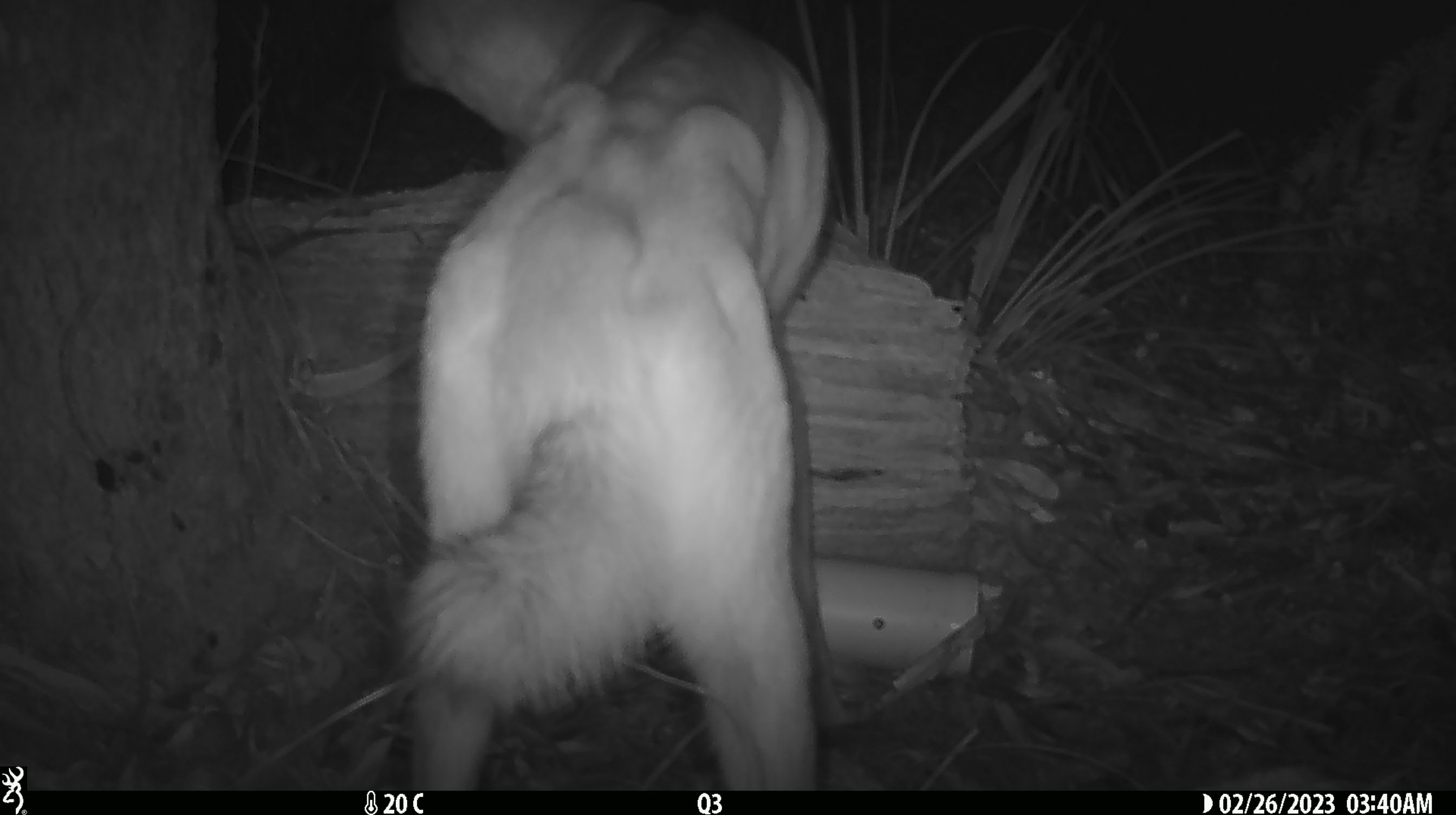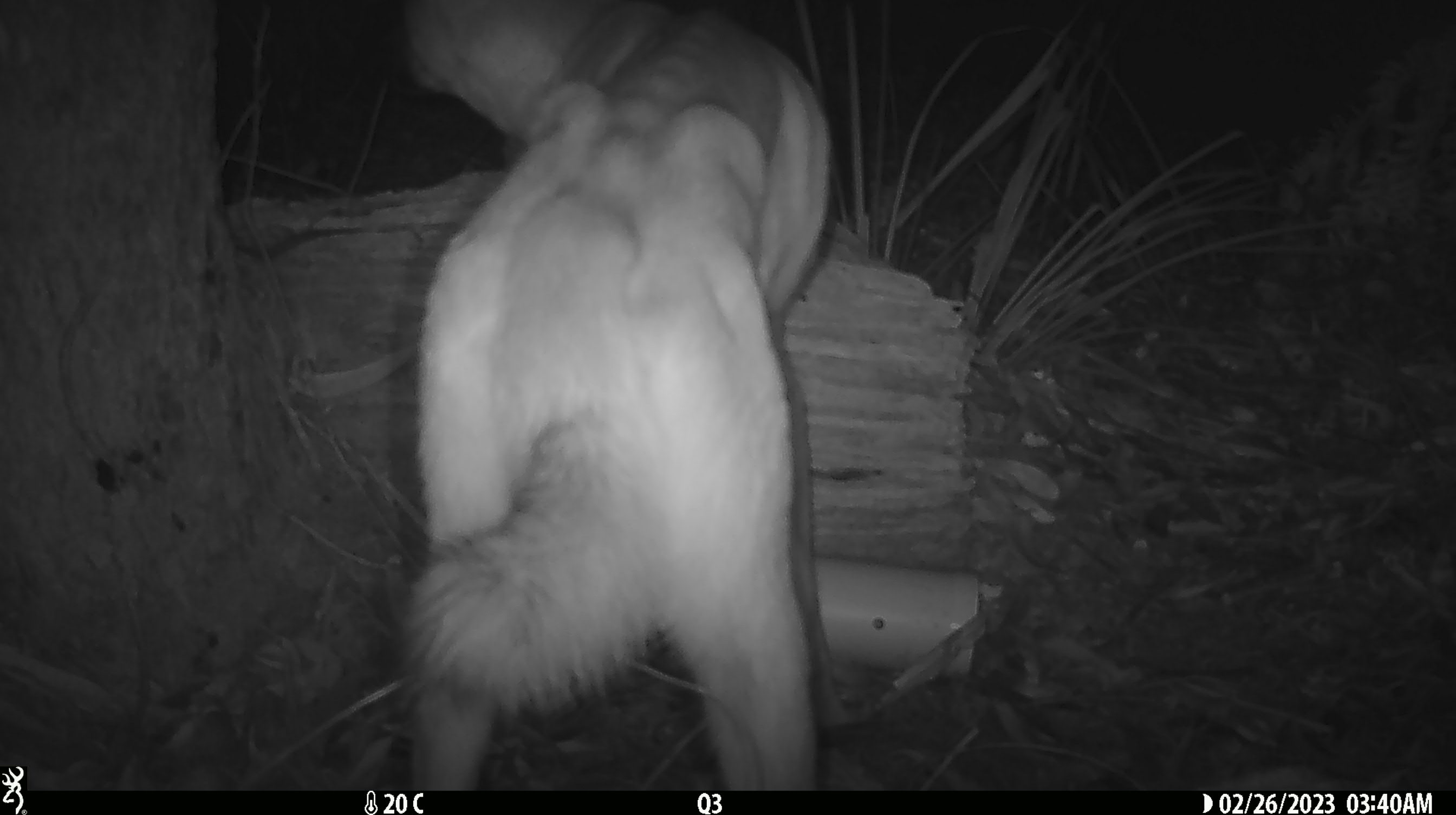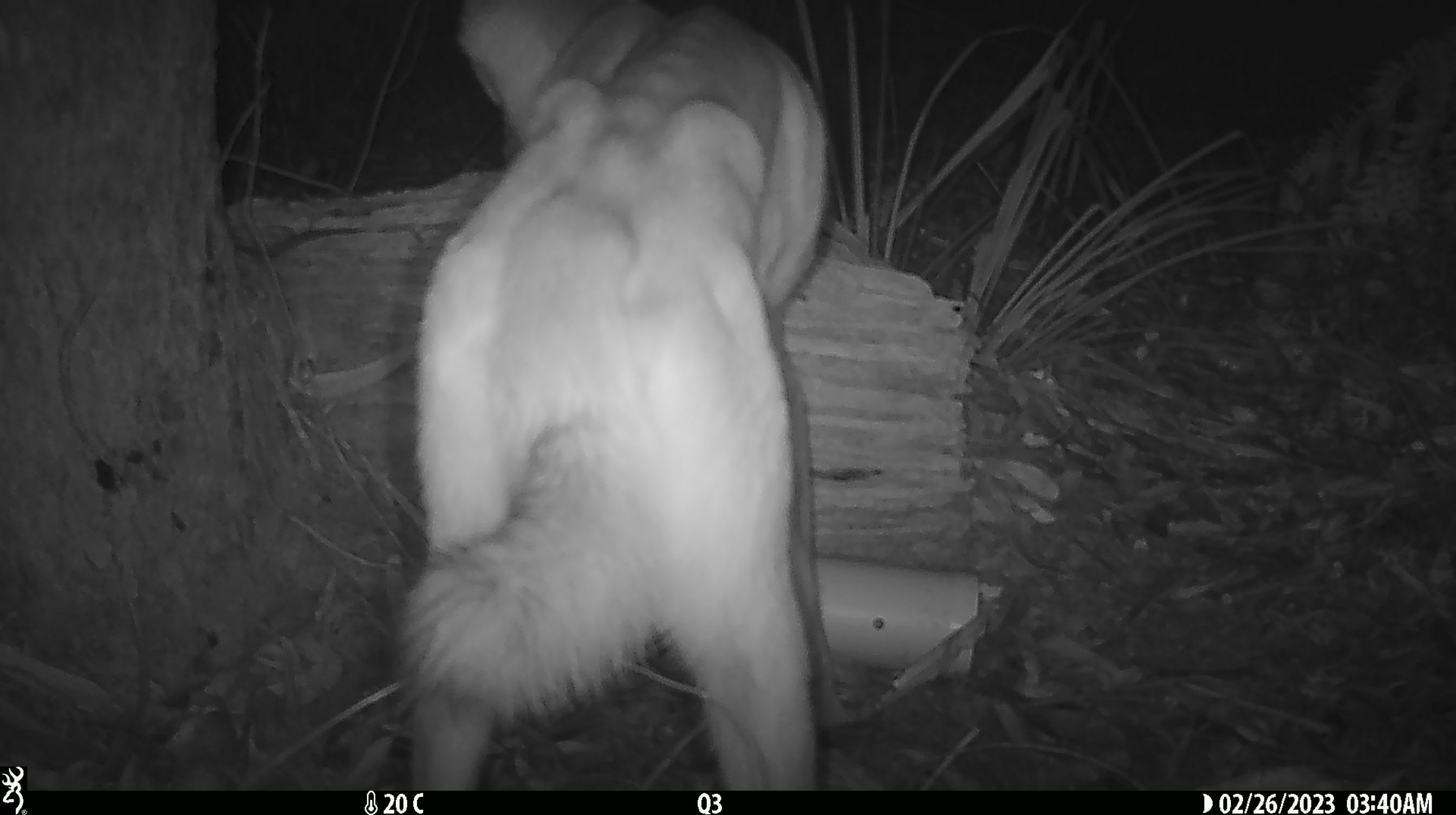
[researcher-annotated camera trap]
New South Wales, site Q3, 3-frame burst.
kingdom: Animalia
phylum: Chordata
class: Mammalia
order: Carnivora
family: Canidae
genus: Canis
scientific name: Canis familiaris dingo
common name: dingo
Dingo (Canis familiaris dingo).